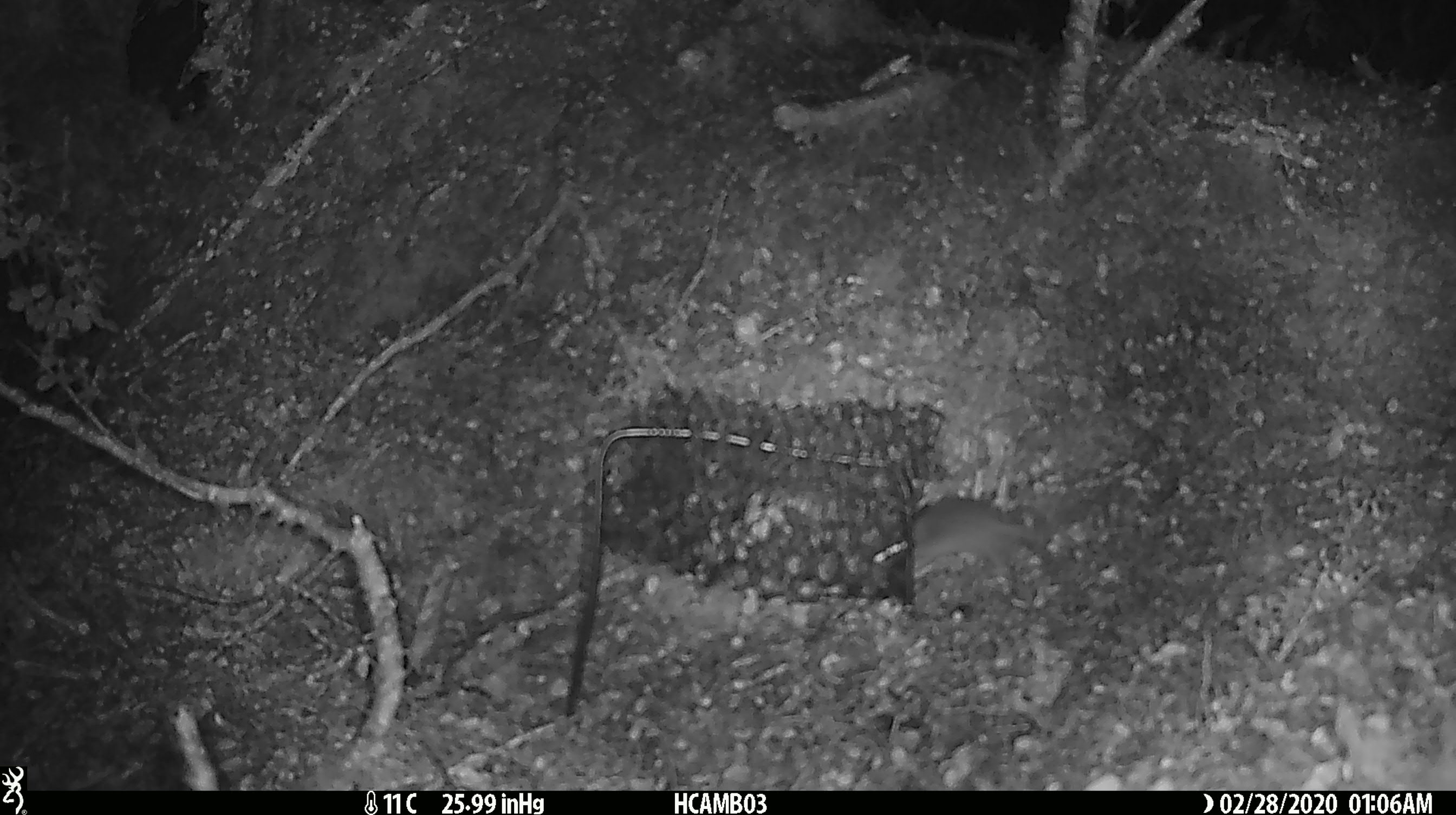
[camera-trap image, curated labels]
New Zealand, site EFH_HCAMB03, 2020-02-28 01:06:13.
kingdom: Animalia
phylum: Chordata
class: Mammalia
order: Rodentia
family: Muridae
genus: Mus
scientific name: Mus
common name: mouse